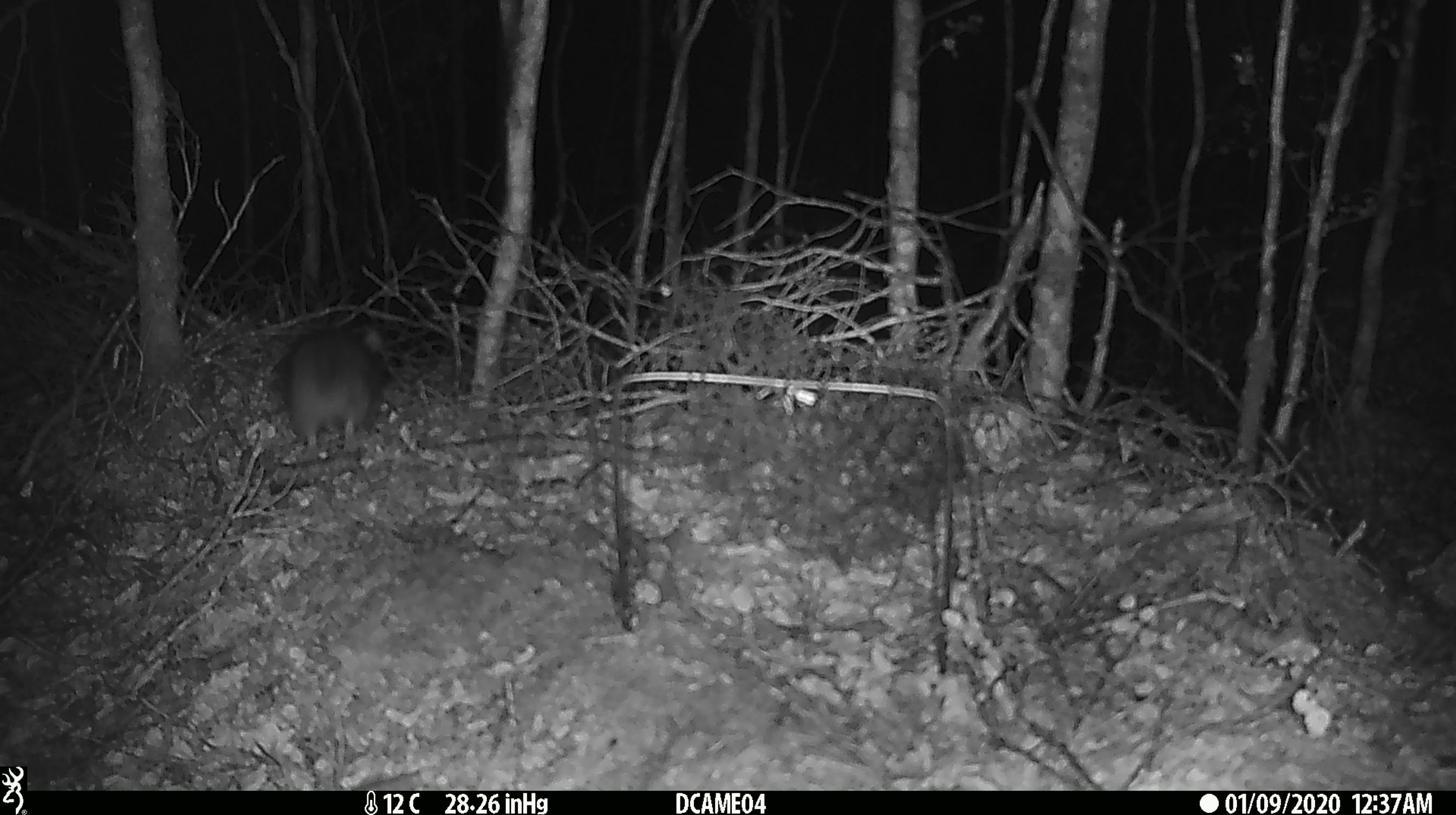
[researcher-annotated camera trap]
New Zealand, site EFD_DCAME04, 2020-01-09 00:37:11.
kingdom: Animalia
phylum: Chordata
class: Mammalia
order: Rodentia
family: Muridae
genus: Rattus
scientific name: Rattus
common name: rat